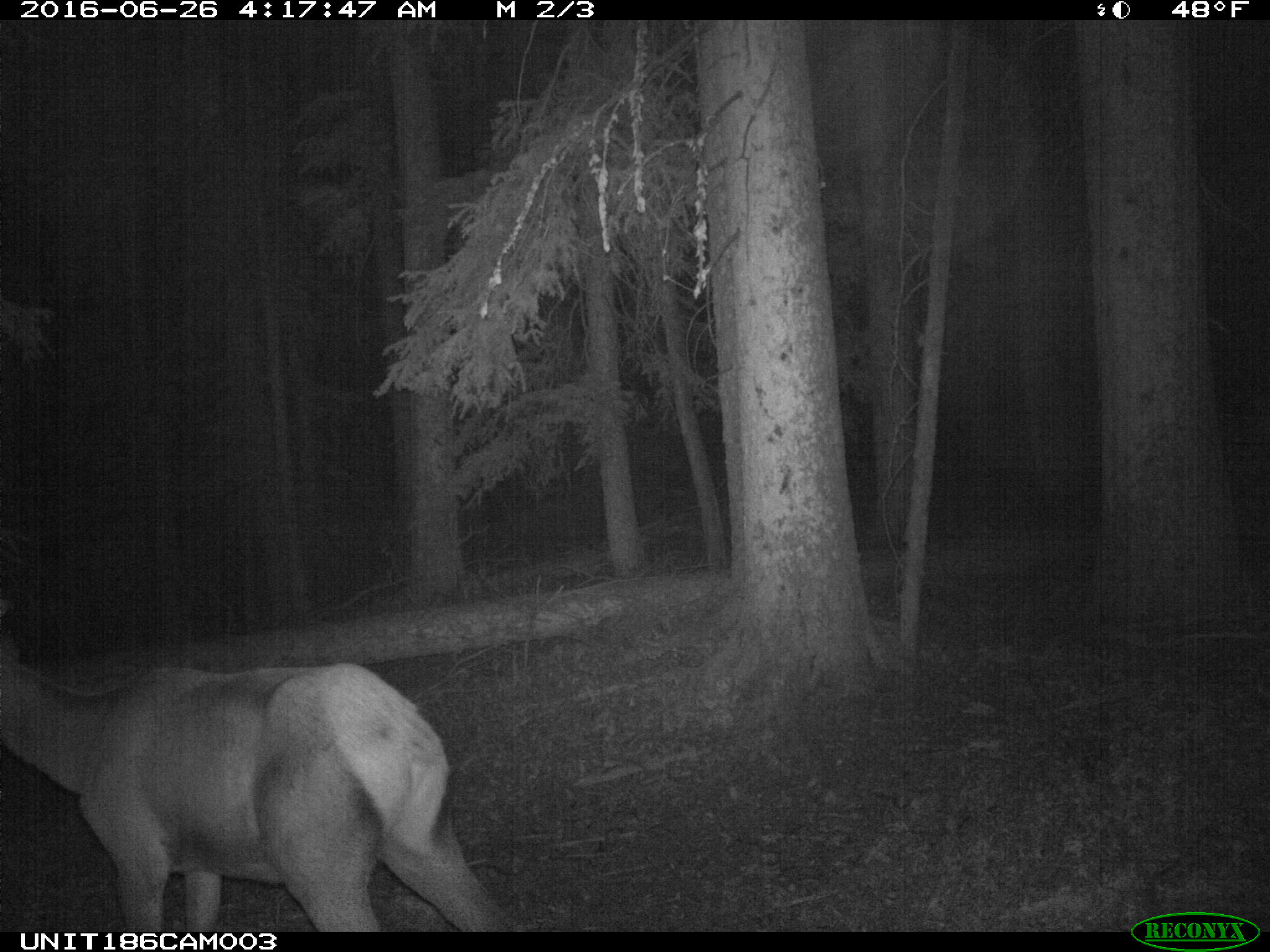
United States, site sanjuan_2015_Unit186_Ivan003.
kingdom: Animalia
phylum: Chordata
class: Mammalia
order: Artiodactyla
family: Cervidae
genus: Cervus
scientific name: Cervus elaphus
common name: red deer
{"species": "Cervus elaphus (red deer)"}